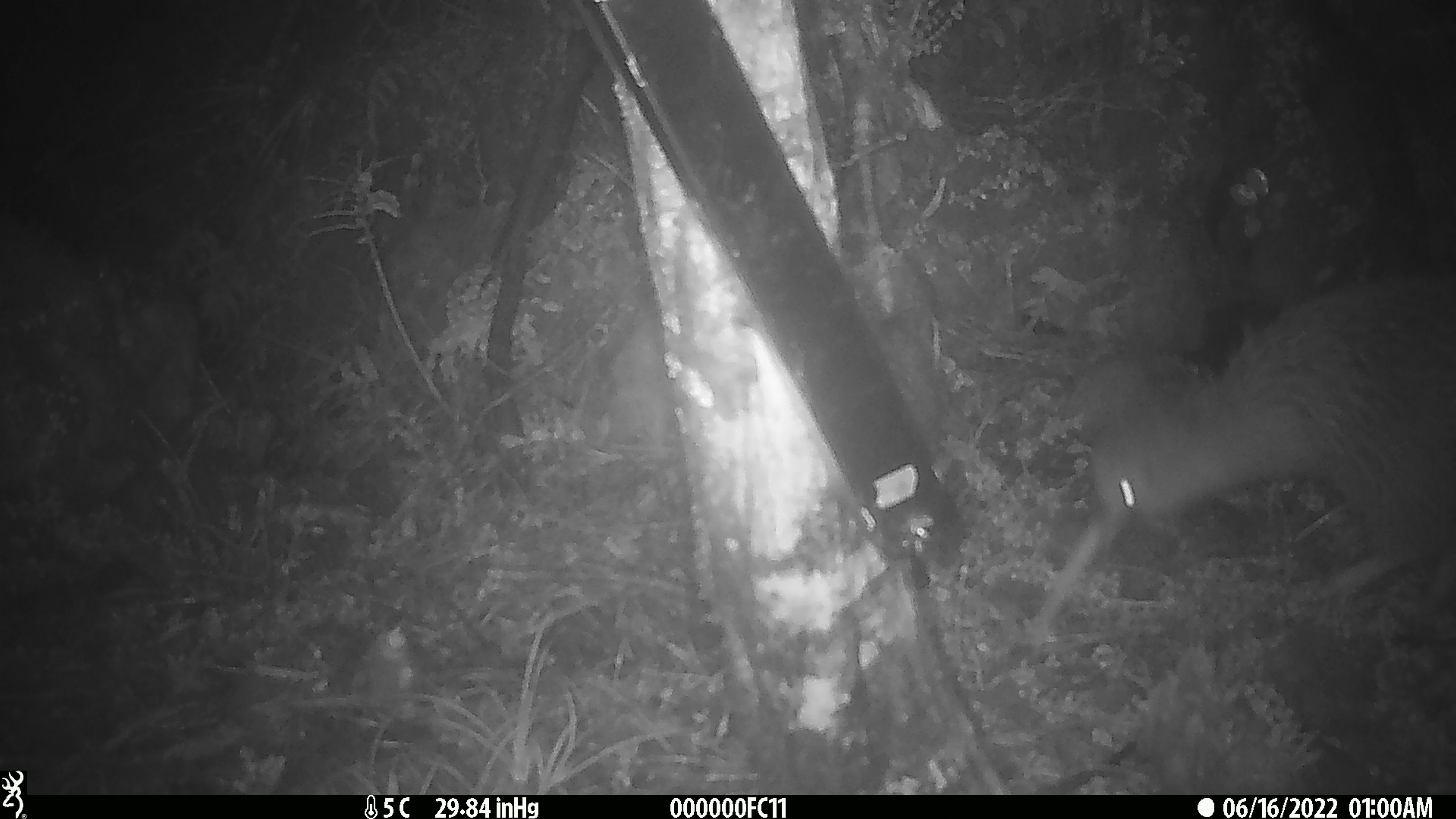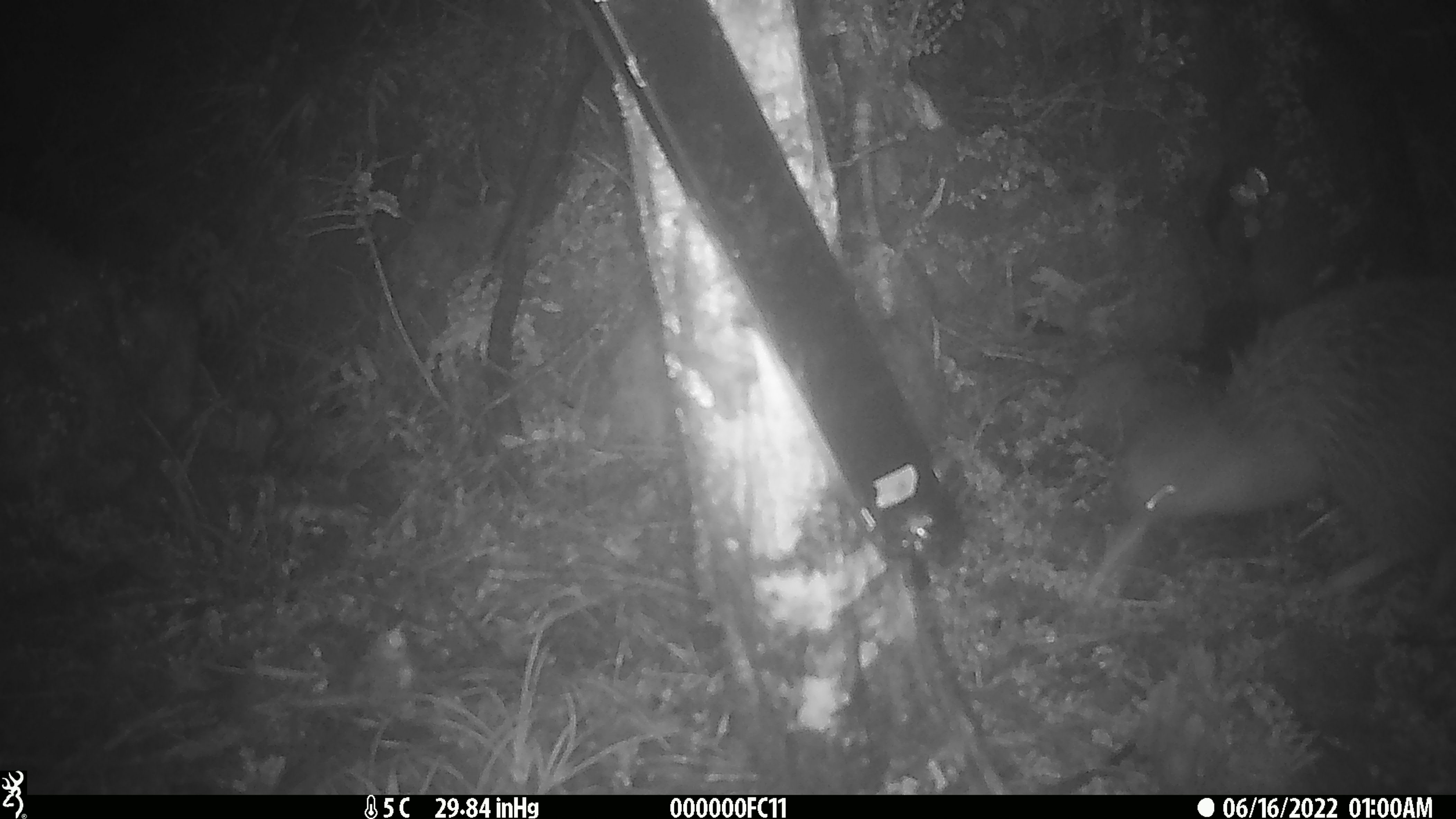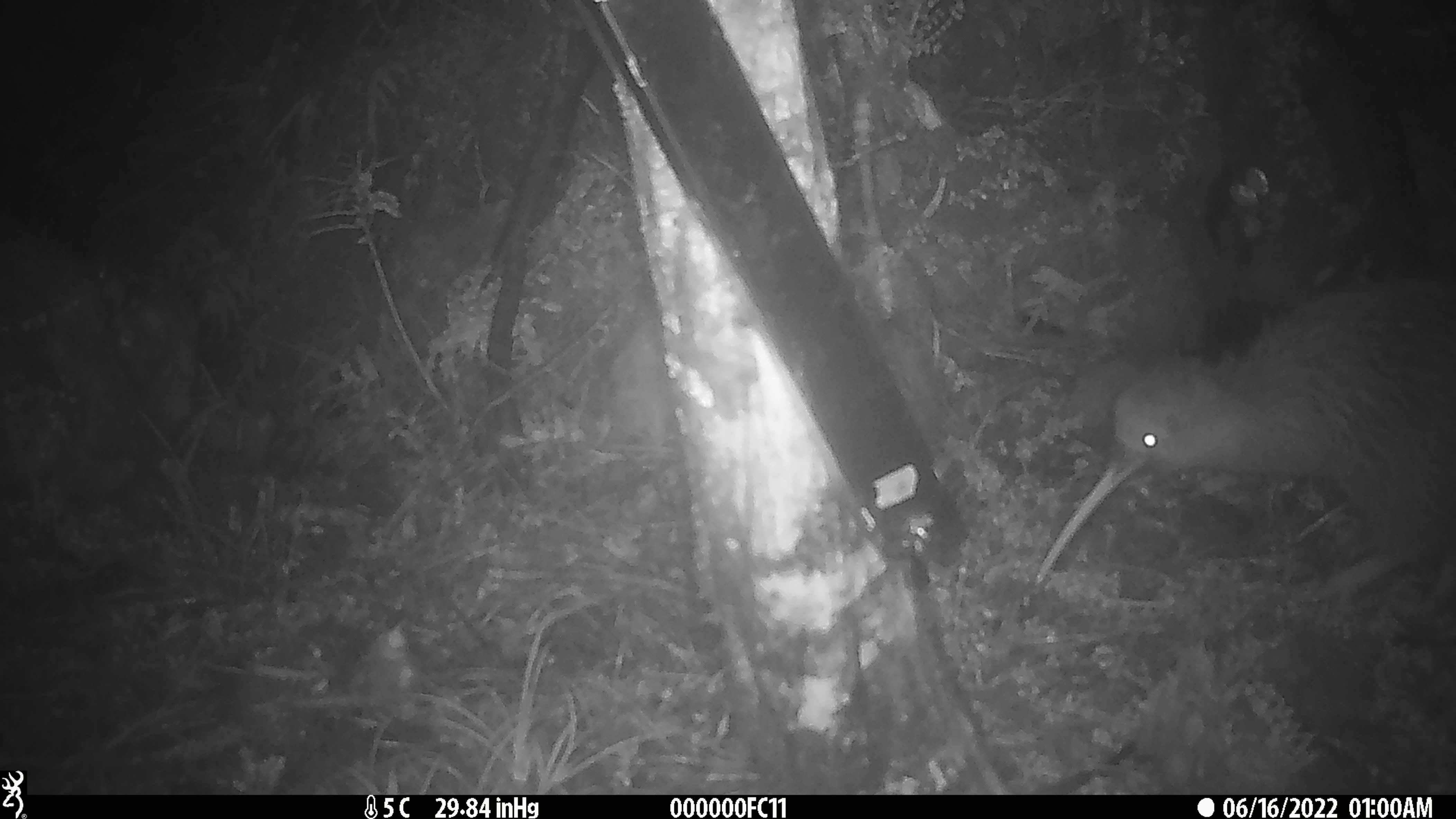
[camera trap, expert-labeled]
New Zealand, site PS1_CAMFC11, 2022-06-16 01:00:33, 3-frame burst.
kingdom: Animalia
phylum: Chordata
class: Aves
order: Apterygiformes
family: Apterygidae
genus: Apteryx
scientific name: Apteryx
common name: kiwi